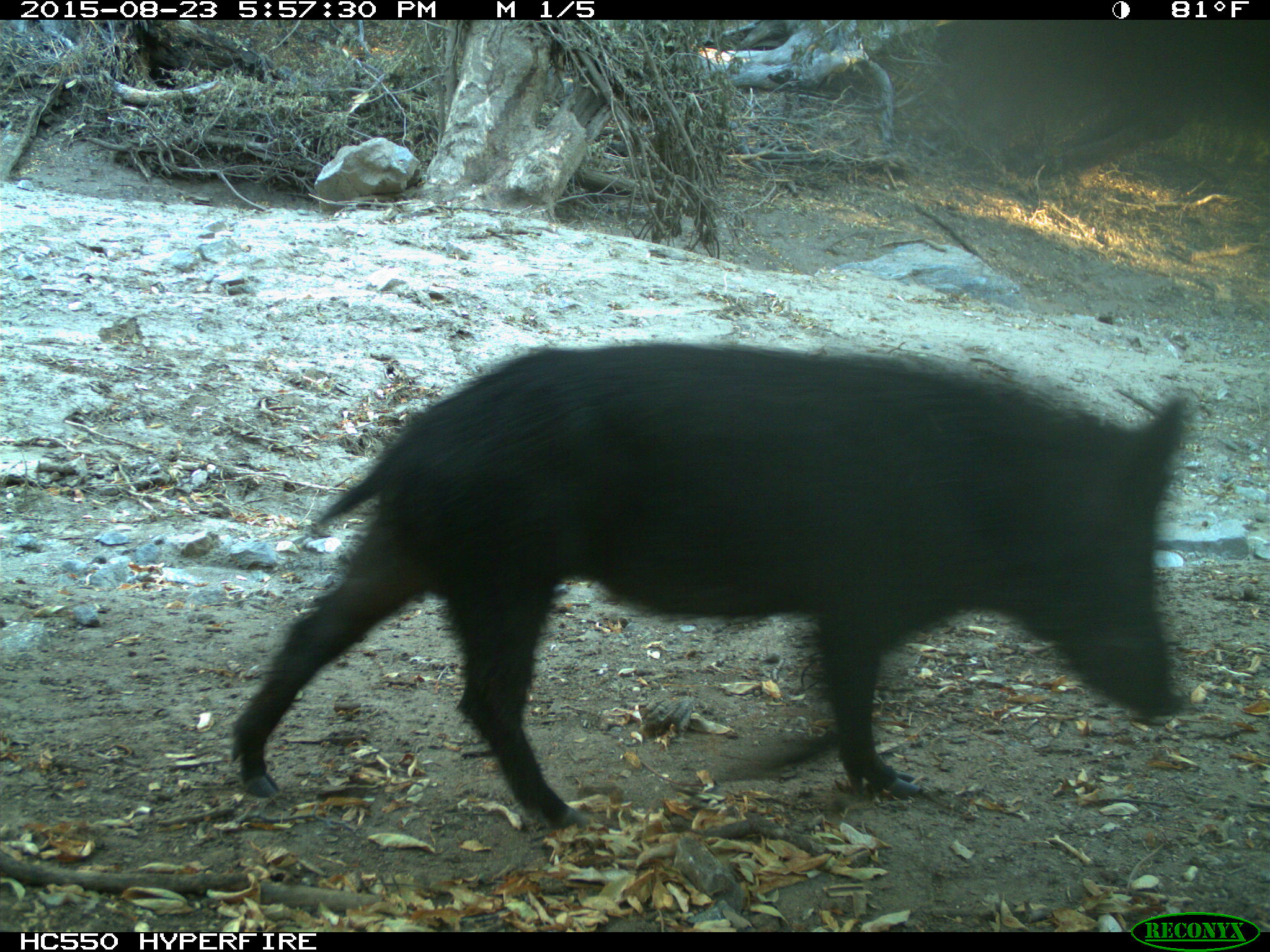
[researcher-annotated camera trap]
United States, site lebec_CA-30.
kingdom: Animalia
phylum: Chordata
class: Mammalia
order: Artiodactyla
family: Suidae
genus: Sus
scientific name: Sus scrofa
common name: wild boar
Sus scrofa (wild boar).